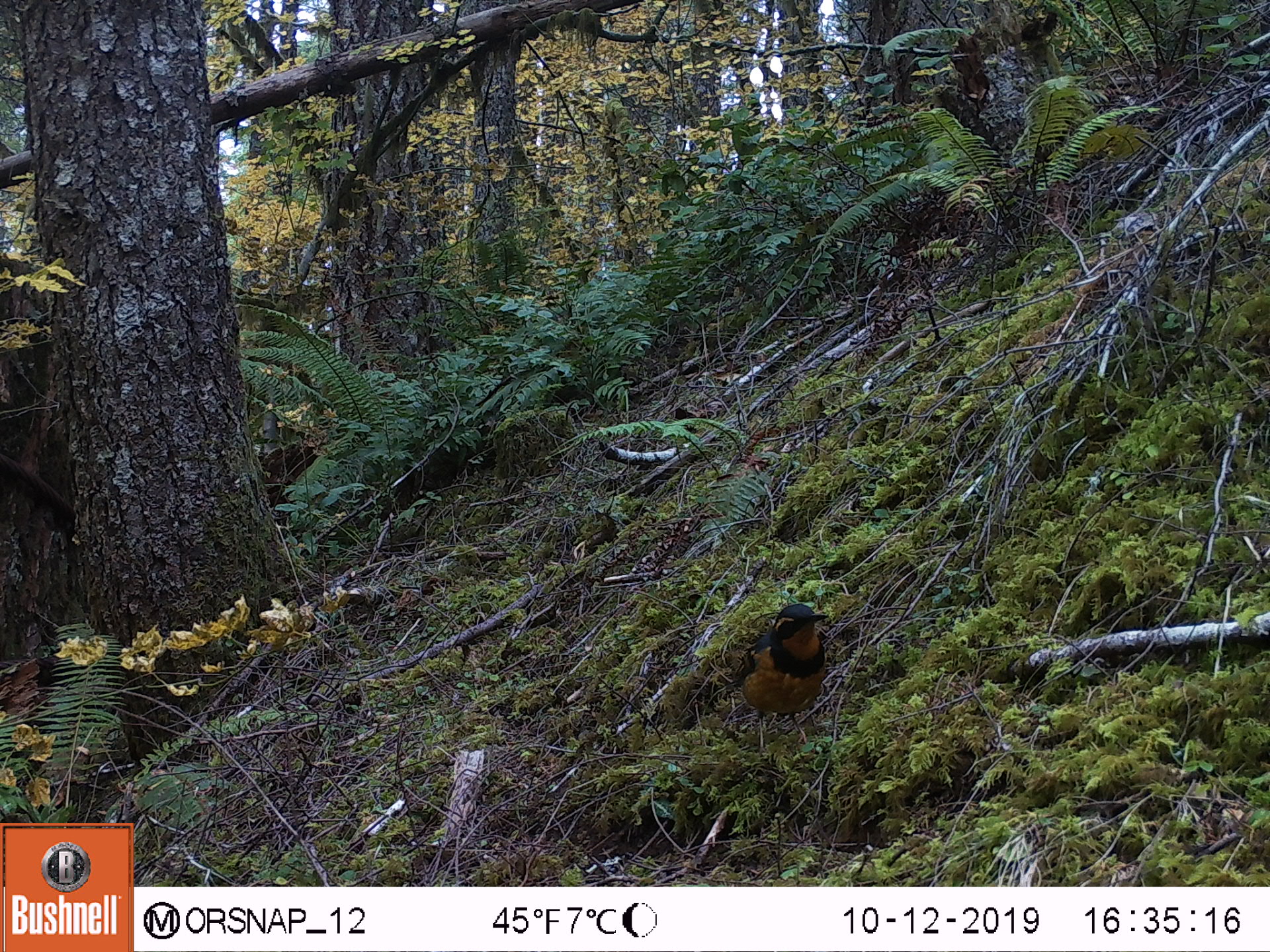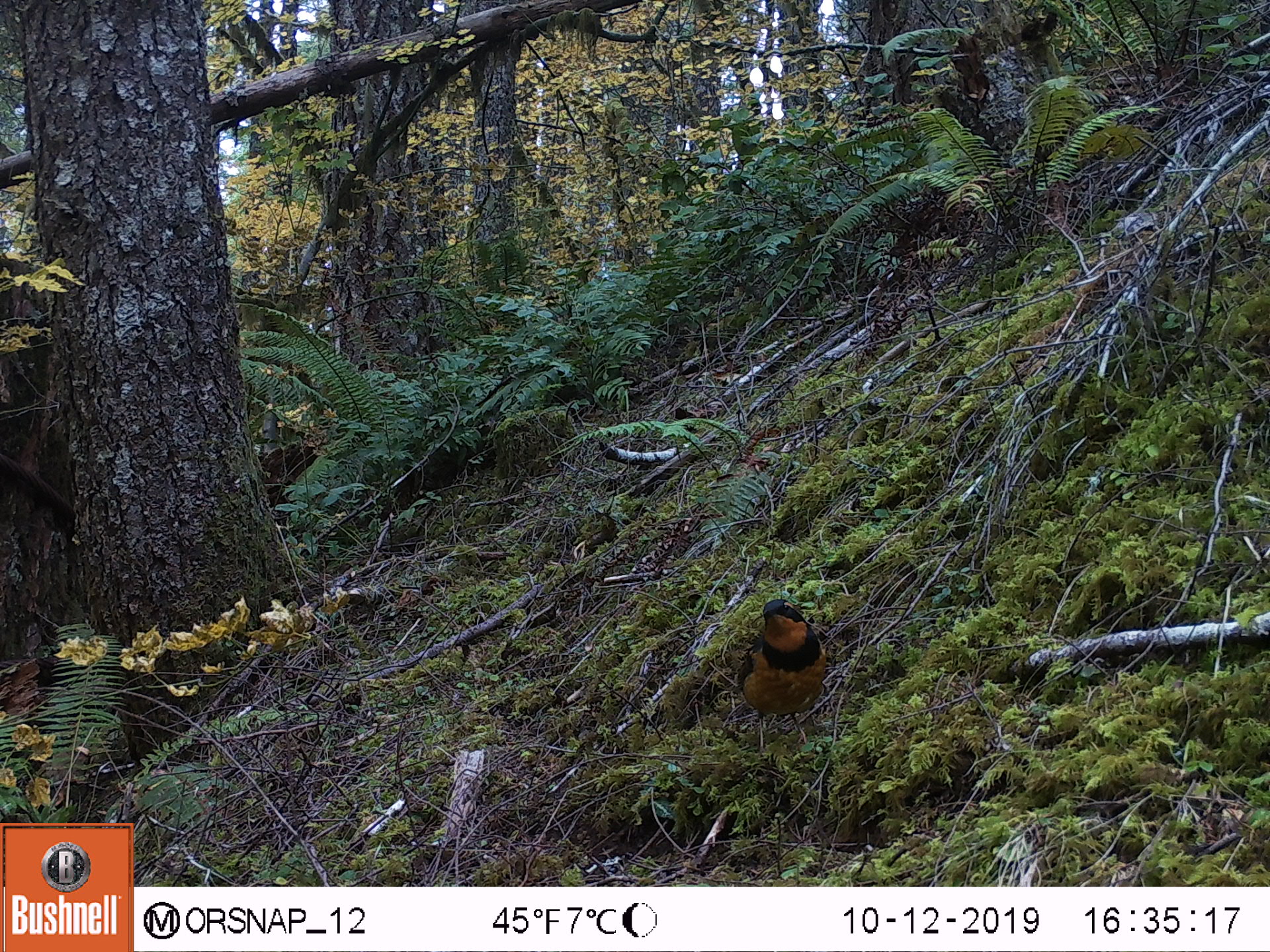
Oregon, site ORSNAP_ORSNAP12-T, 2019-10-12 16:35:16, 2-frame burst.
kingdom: Animalia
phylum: Chordata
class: Aves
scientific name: Aves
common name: bird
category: other bird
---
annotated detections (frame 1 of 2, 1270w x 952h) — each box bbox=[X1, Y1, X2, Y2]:
other bird: bbox=[718, 599, 840, 784]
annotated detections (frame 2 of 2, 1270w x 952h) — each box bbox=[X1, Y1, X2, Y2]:
other bird: bbox=[704, 586, 850, 780]